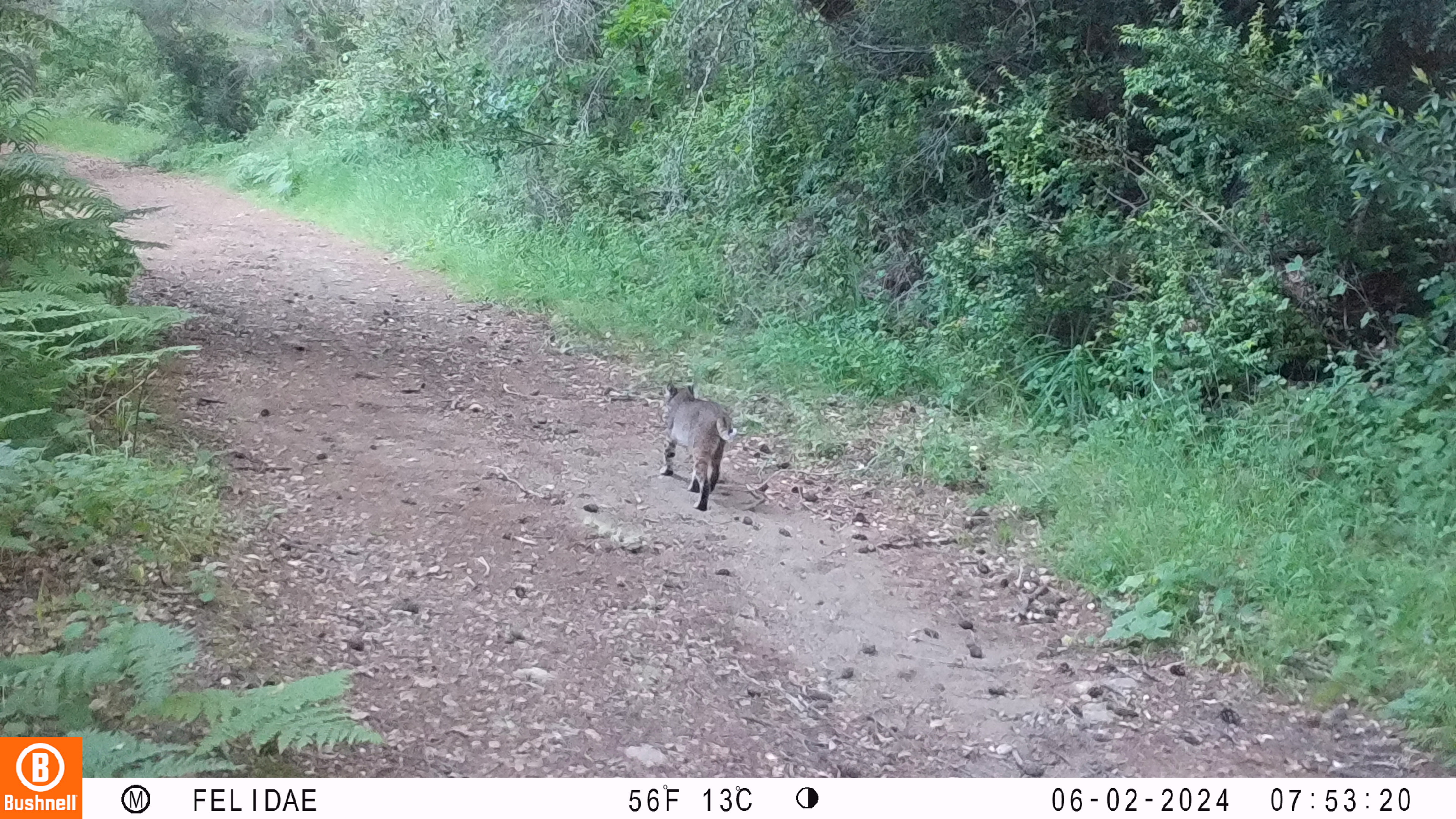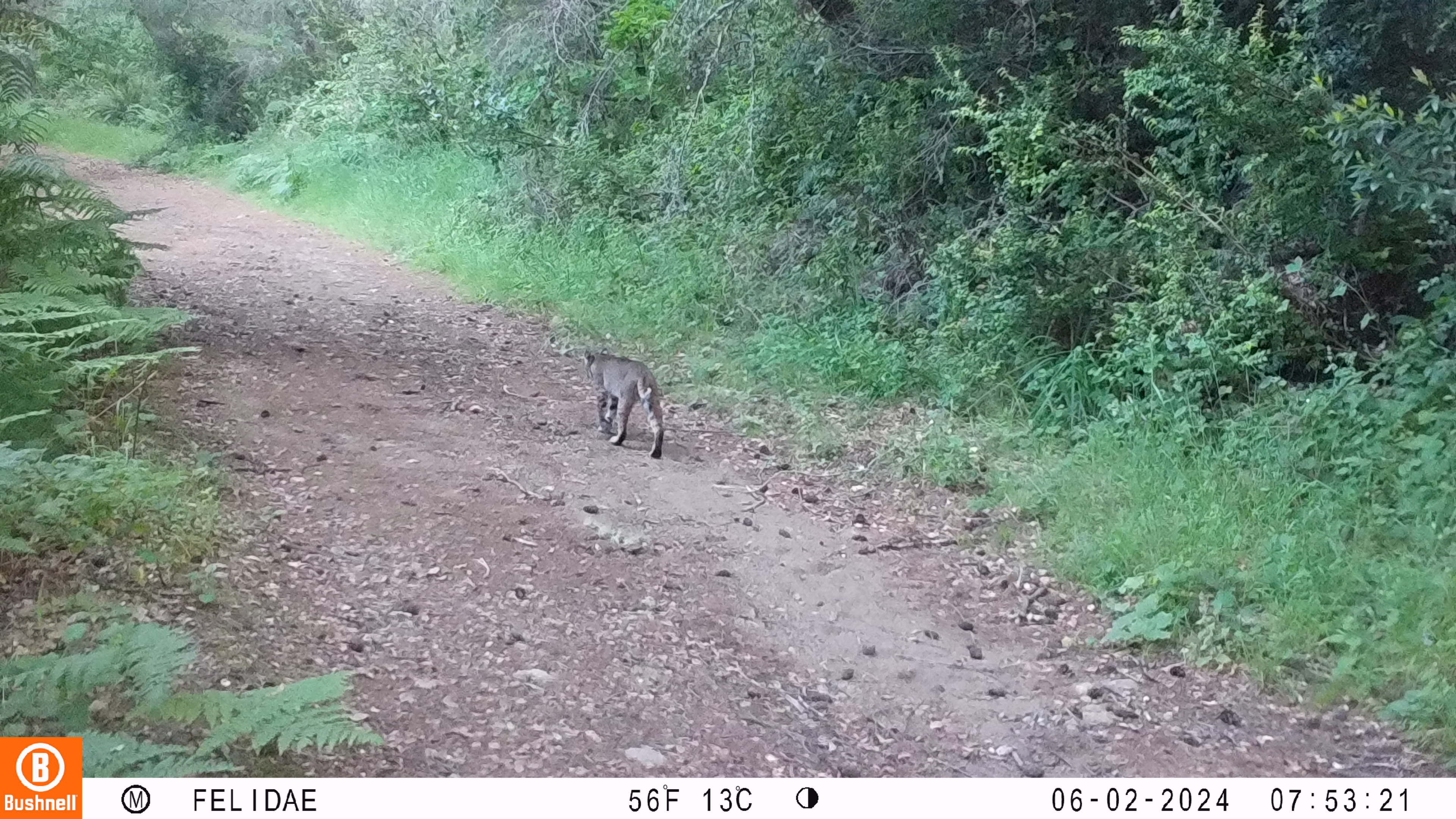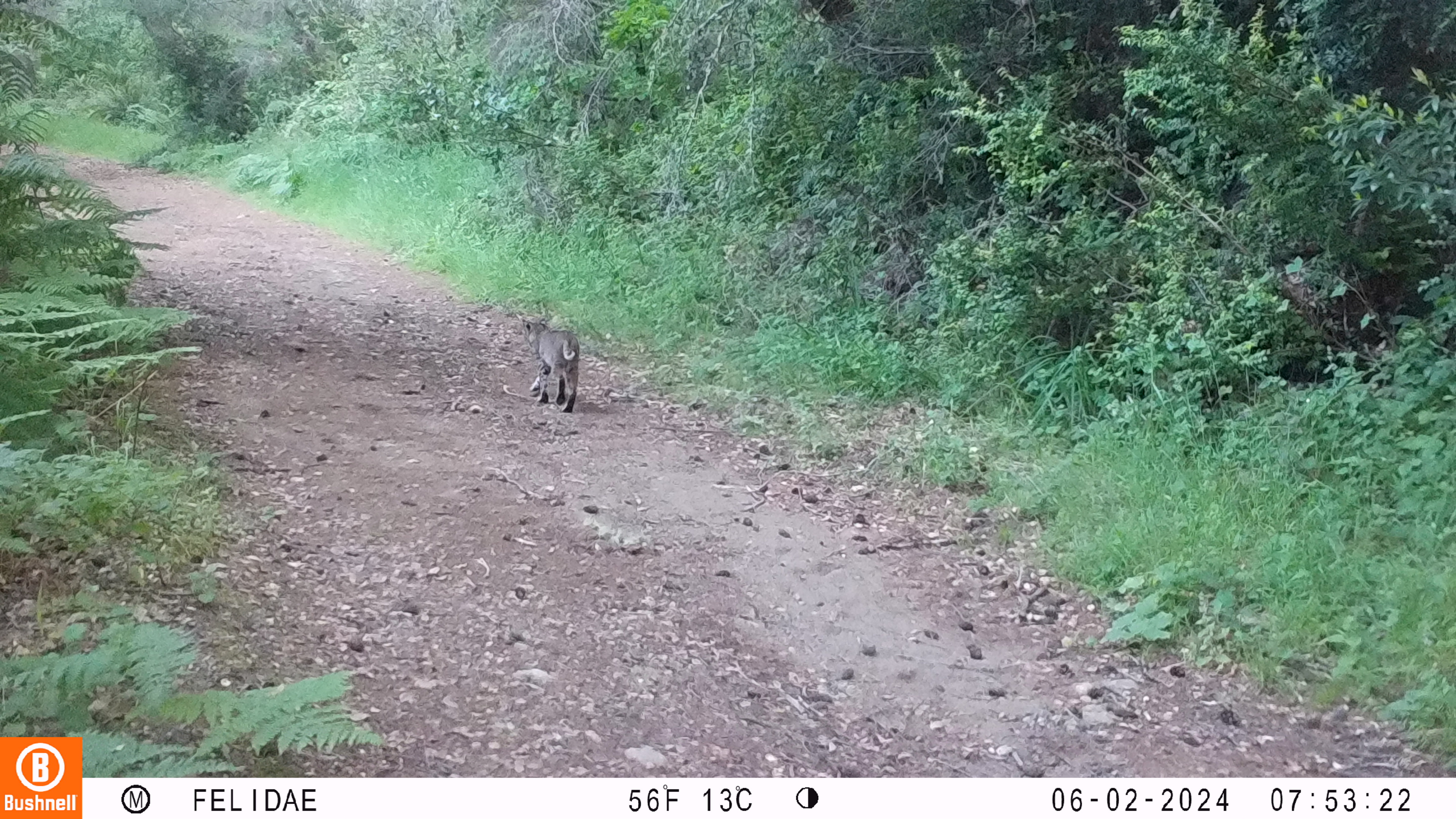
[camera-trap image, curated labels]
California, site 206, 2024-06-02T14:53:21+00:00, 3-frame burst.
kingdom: Animalia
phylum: Chordata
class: Mammalia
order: Carnivora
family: Felidae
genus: Lynx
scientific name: Lynx rufus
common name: bobcat